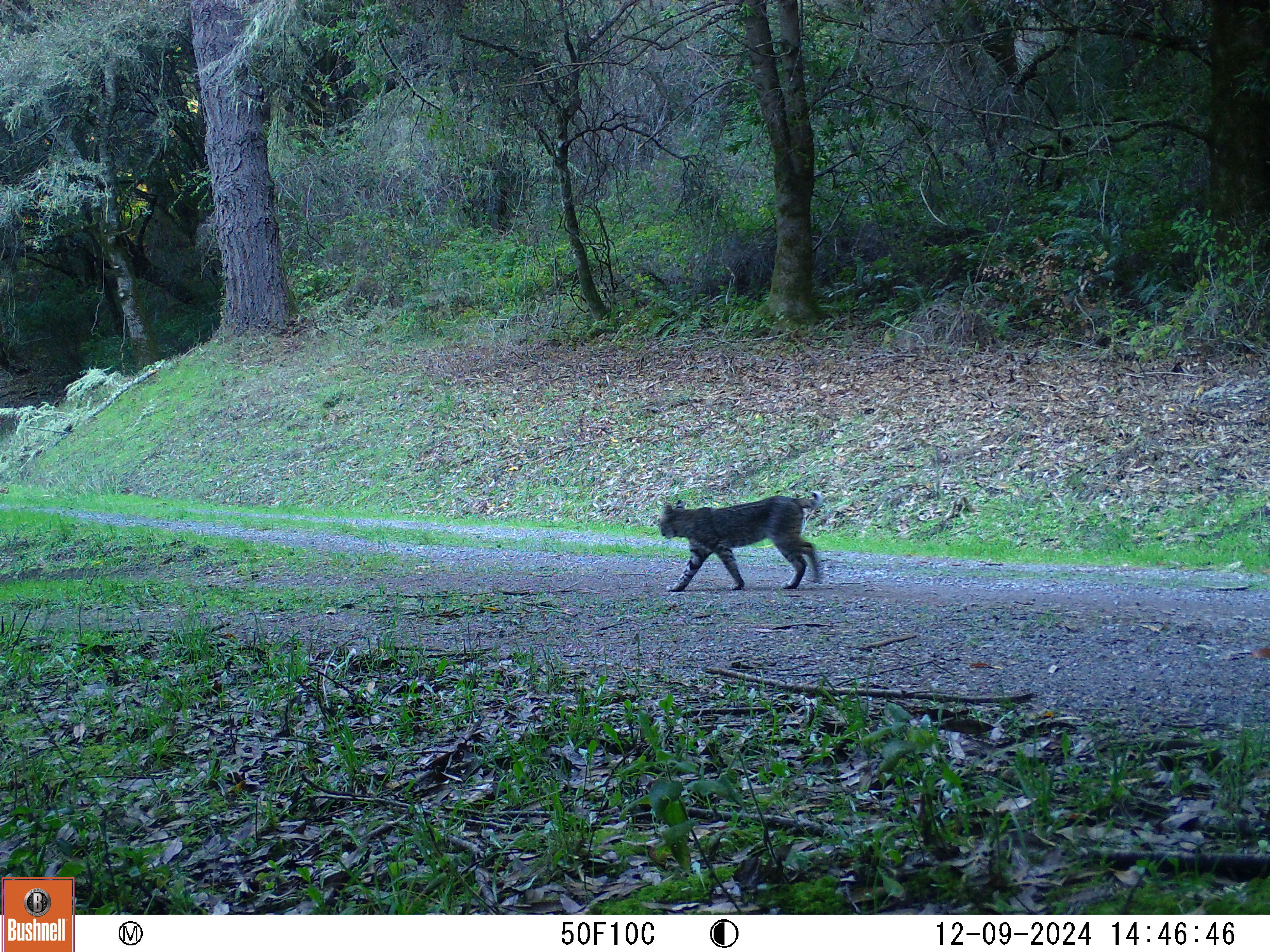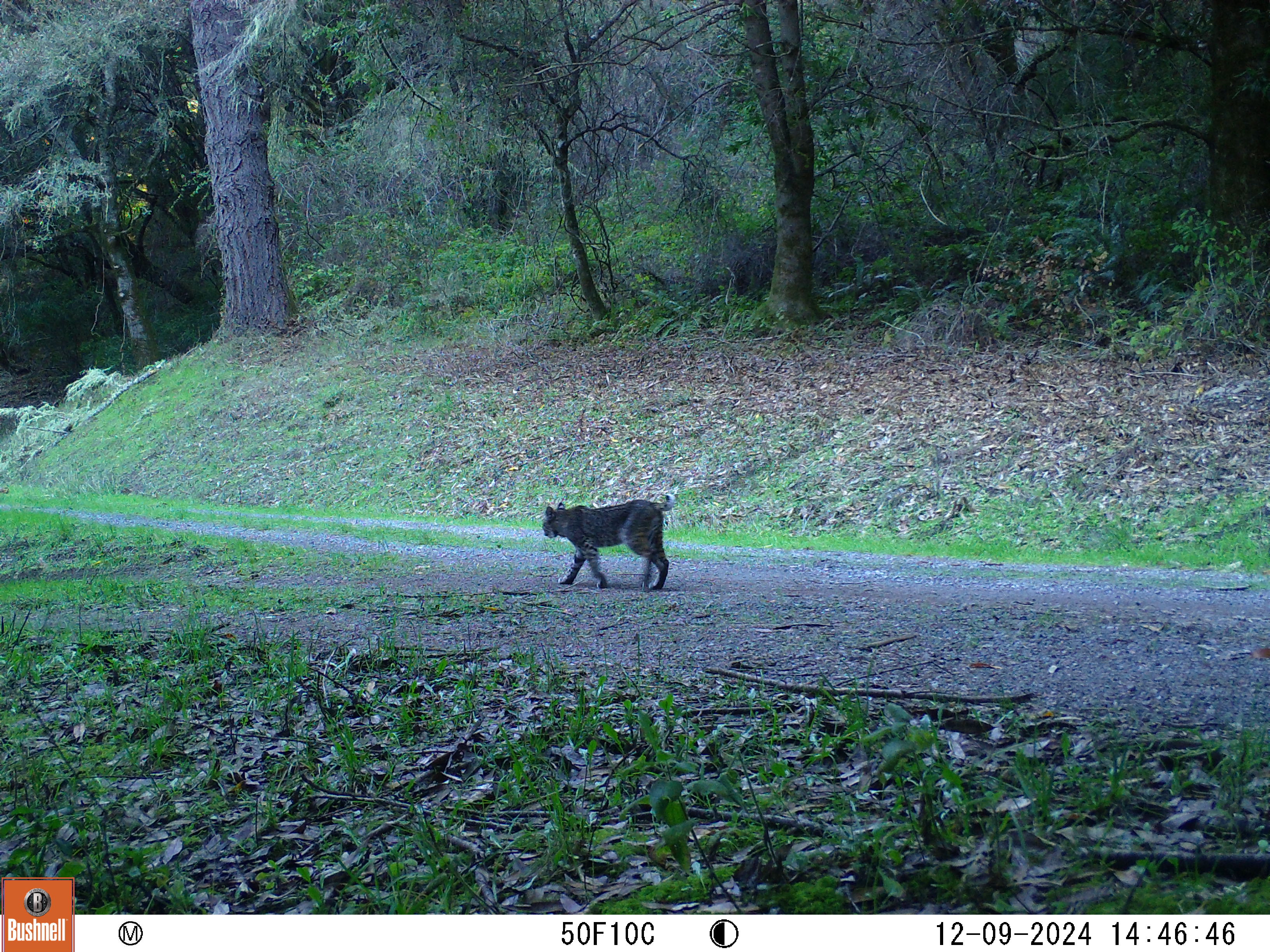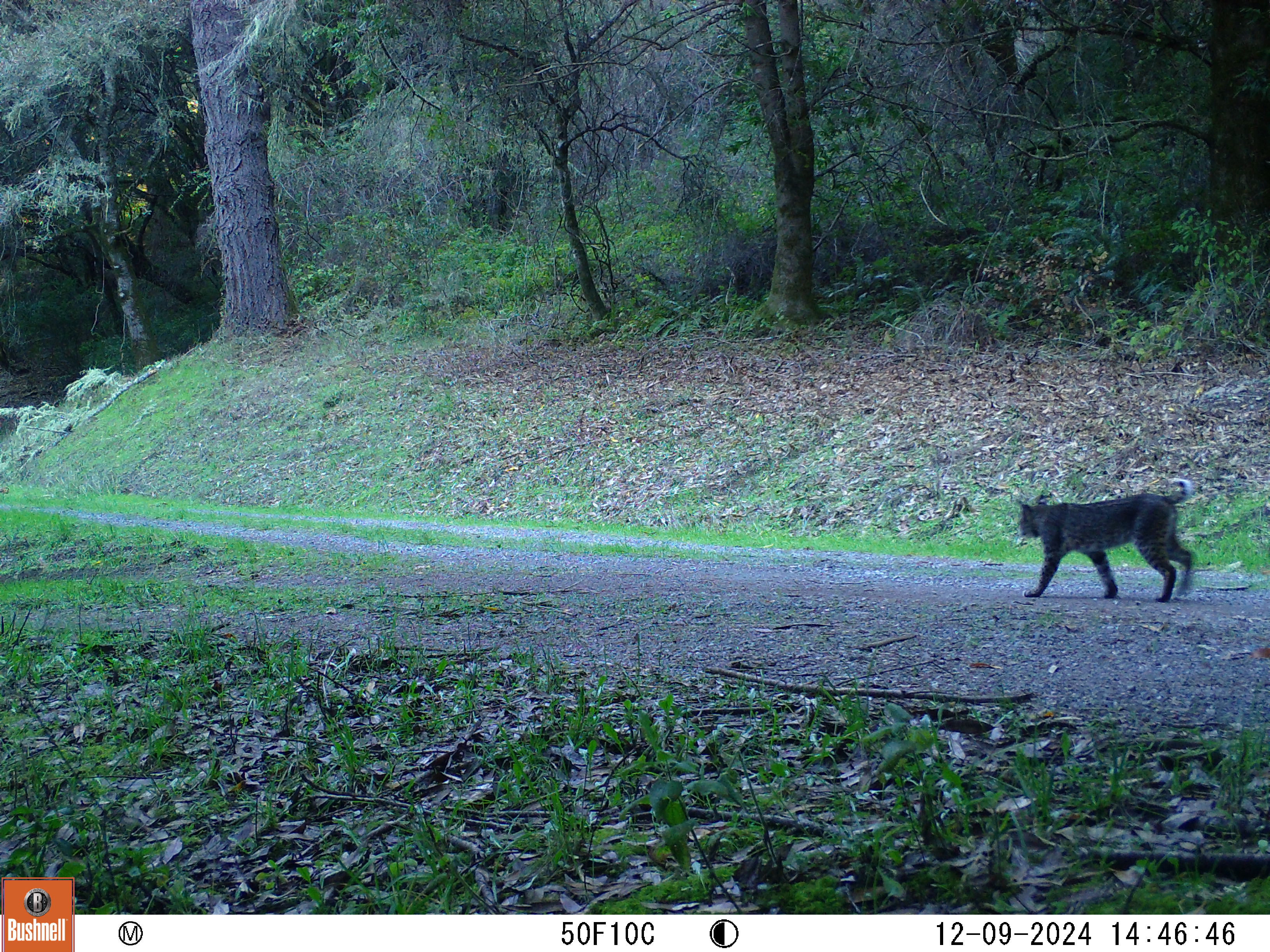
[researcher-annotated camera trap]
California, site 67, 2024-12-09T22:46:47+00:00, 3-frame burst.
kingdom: Animalia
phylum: Chordata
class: Mammalia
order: Carnivora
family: Felidae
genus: Lynx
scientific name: Lynx rufus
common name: bobcat